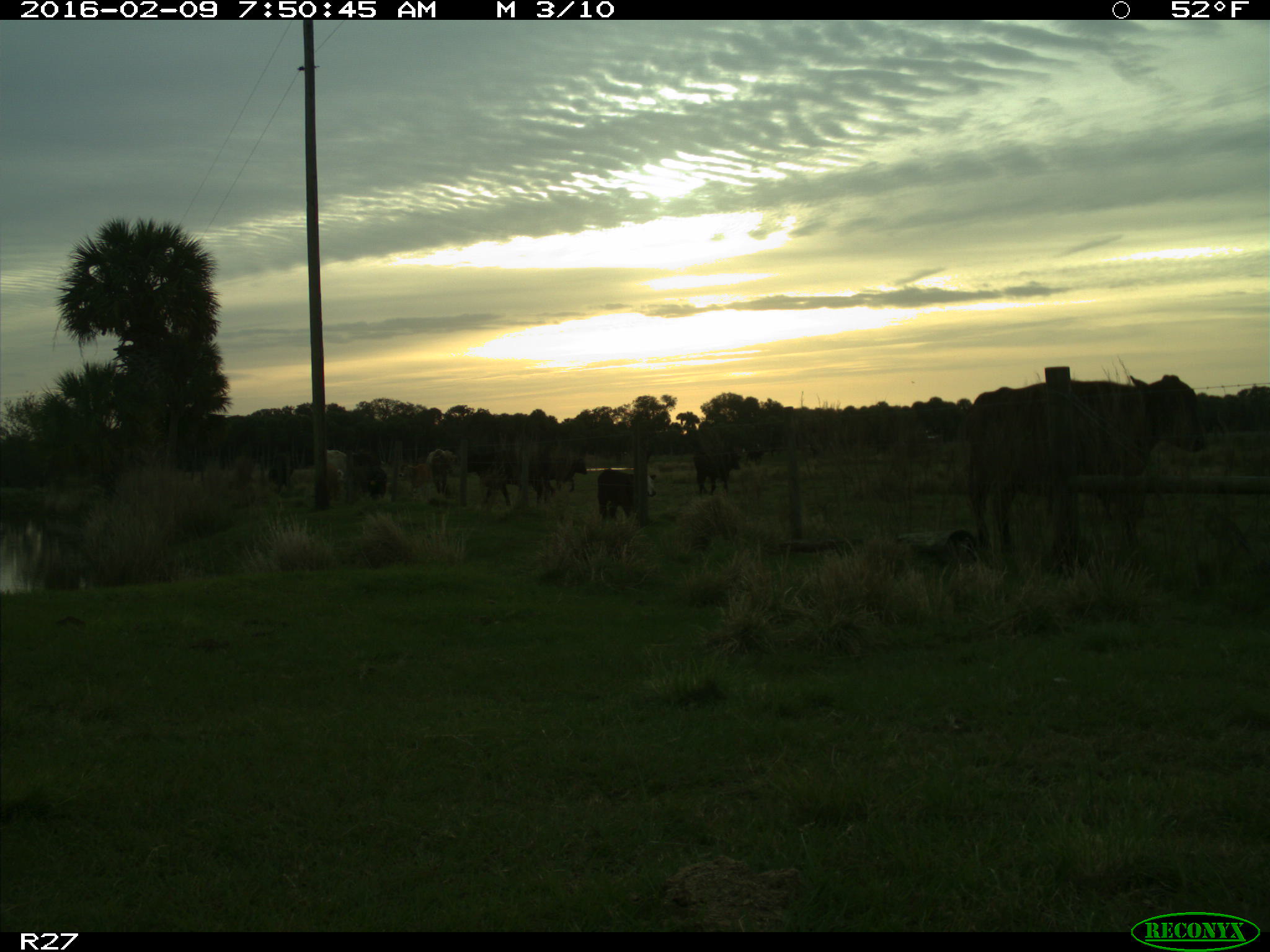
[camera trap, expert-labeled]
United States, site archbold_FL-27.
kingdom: Animalia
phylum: Chordata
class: Mammalia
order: Artiodactyla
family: Bovidae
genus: Bos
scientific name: Bos taurus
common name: domestic cow